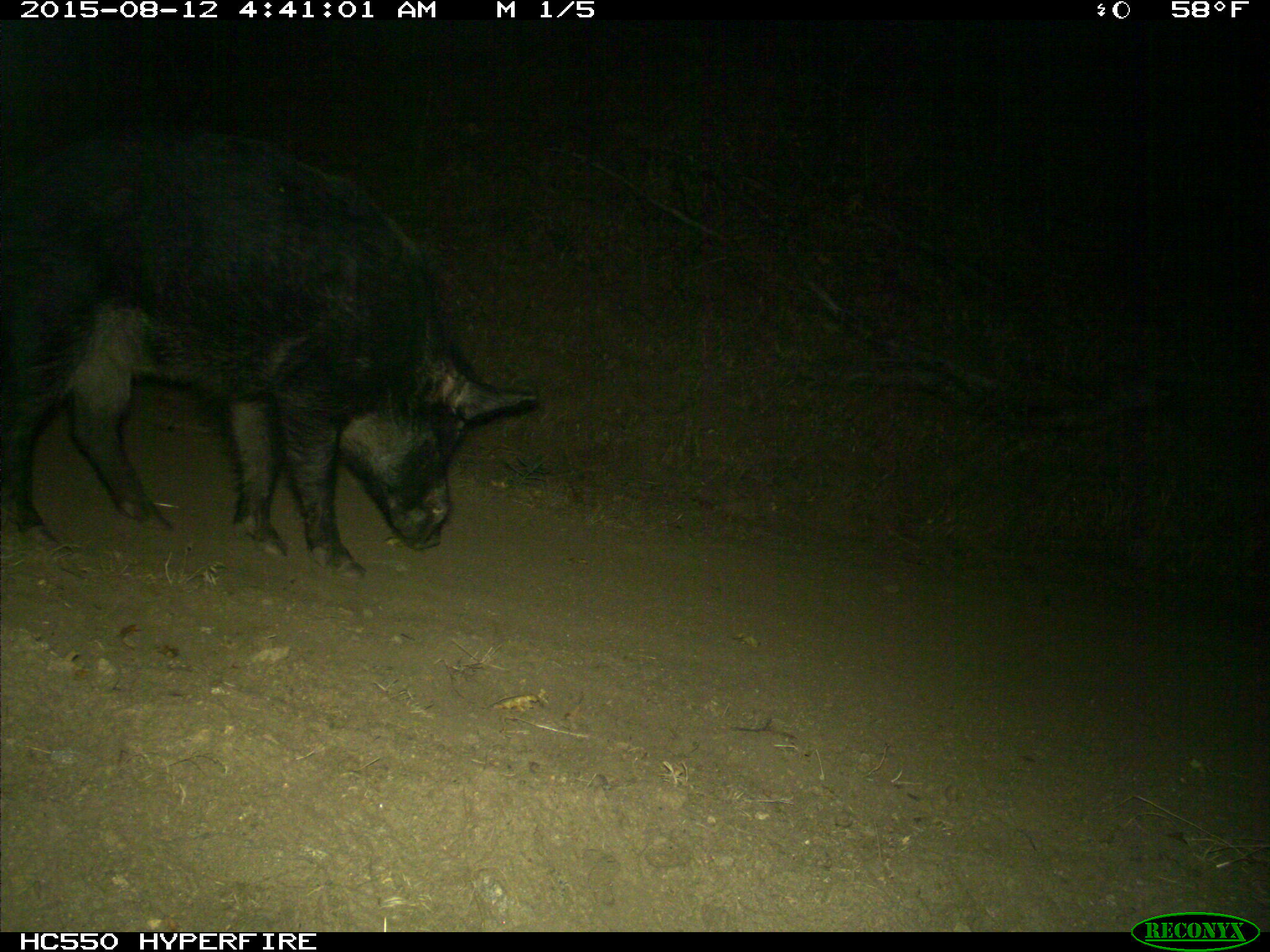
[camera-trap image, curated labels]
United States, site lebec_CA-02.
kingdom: Animalia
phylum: Chordata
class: Mammalia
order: Artiodactyla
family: Suidae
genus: Sus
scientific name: Sus scrofa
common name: wild boar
Sus scrofa (wild boar).